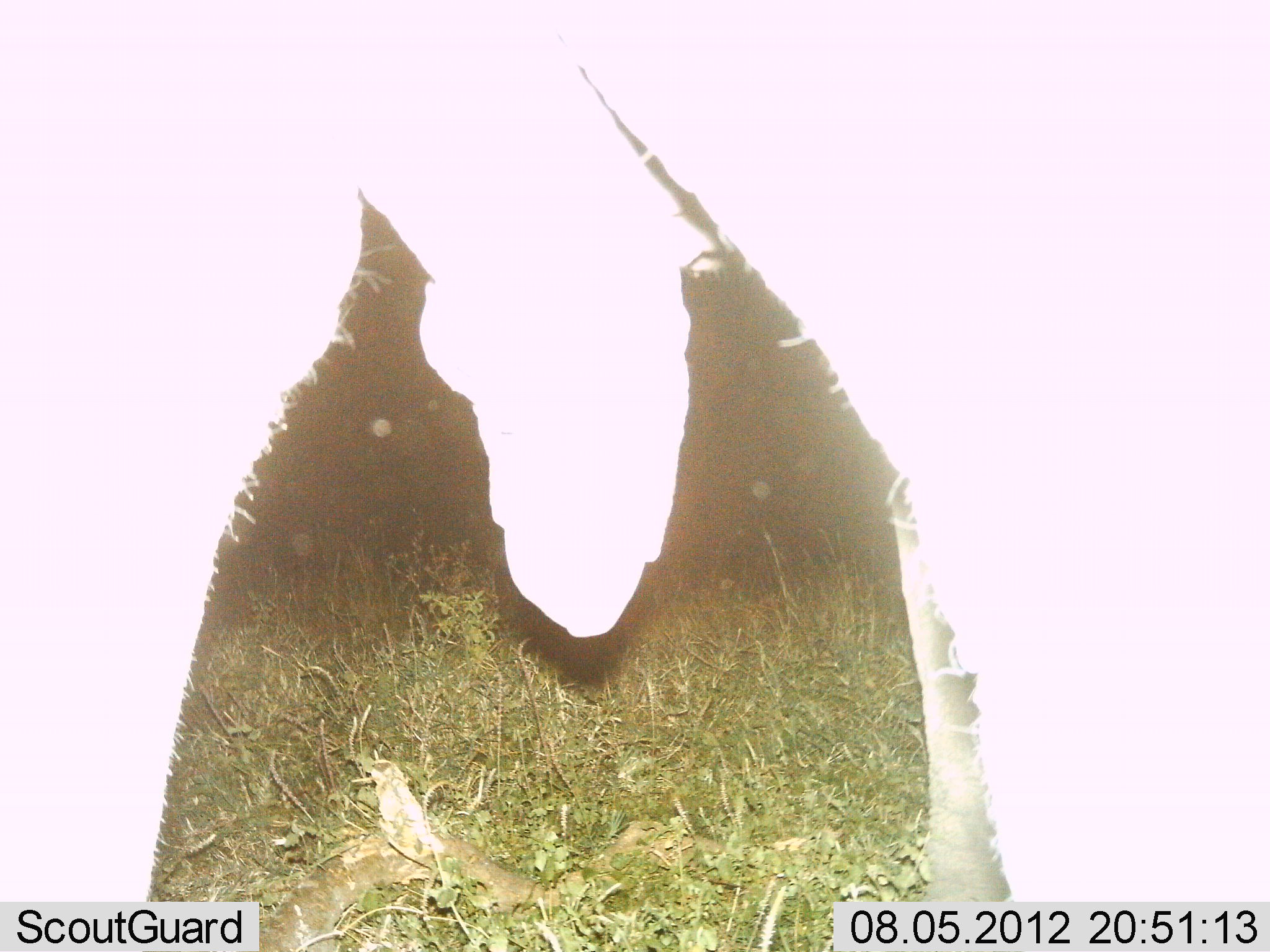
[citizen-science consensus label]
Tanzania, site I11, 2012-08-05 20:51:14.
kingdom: Animalia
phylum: Chordata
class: Mammalia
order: Proboscidea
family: Elephantidae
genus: Loxodonta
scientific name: Loxodonta africana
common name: african bush elephant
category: elephant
Elephant (african bush elephant) (Loxodonta africana), count 1. Behavior (volunteer vote fractions): standing 100%, resting 0%, moving 0%, interacting 0%. Young present (vote fraction): 0%. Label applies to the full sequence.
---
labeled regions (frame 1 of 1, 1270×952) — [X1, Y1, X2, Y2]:
animal: [1, 1, 1268, 952]